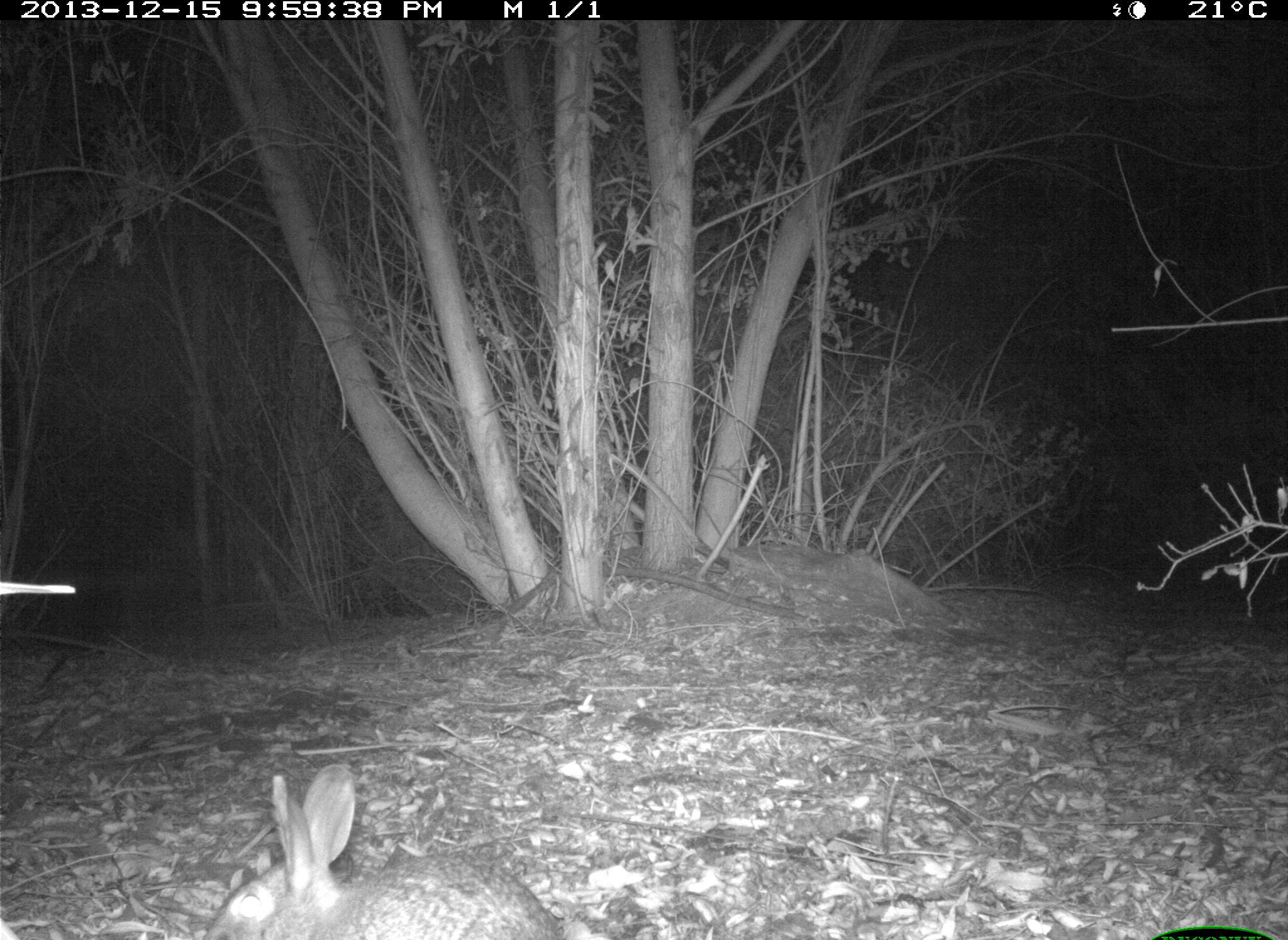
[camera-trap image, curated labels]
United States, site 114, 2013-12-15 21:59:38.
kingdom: Animalia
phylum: Chordata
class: Mammalia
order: Lagomorpha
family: Leporidae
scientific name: Leporidae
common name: rabbits and hares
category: rabbit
Rabbit (rabbits and hares) (Leporidae).